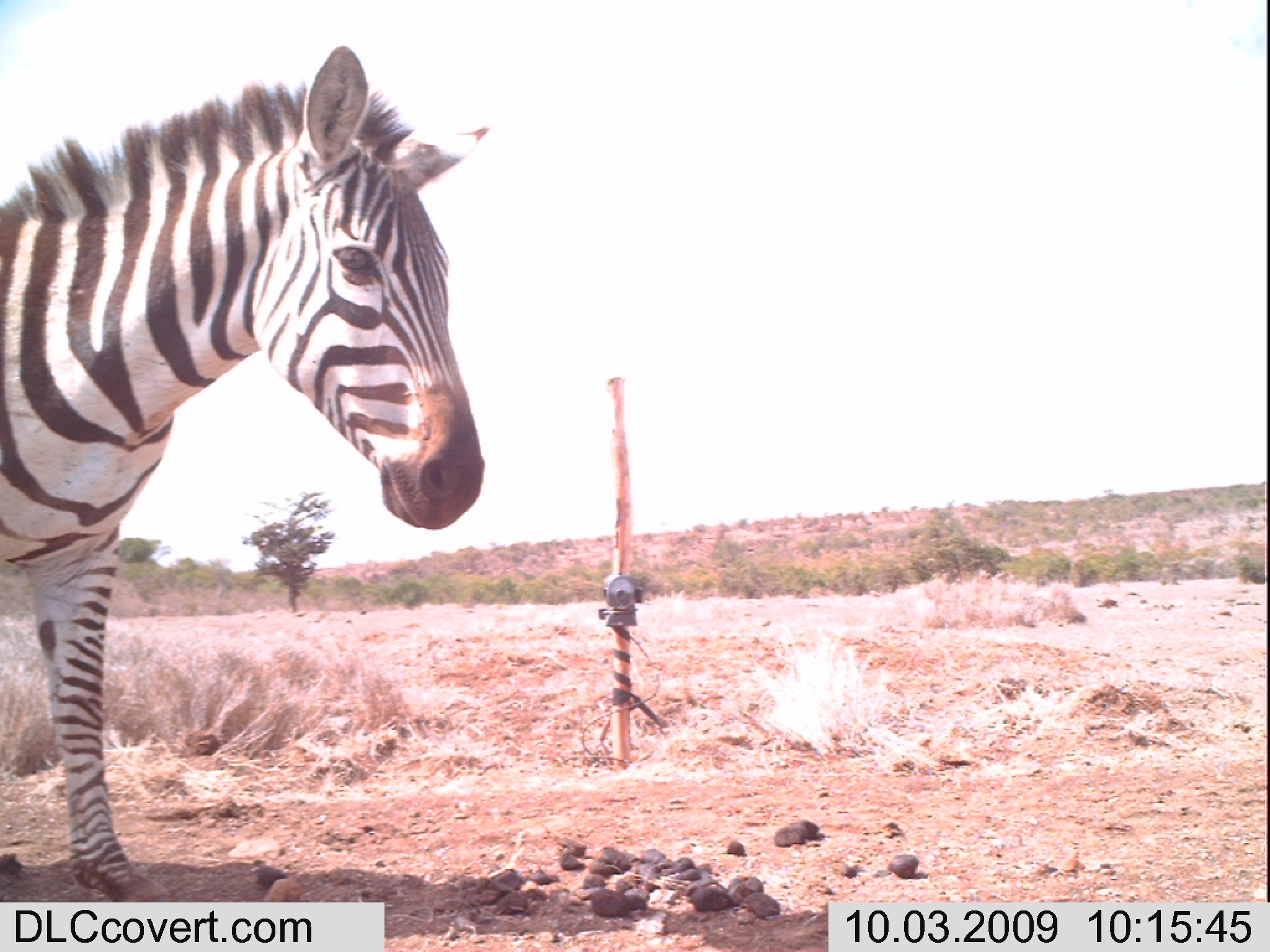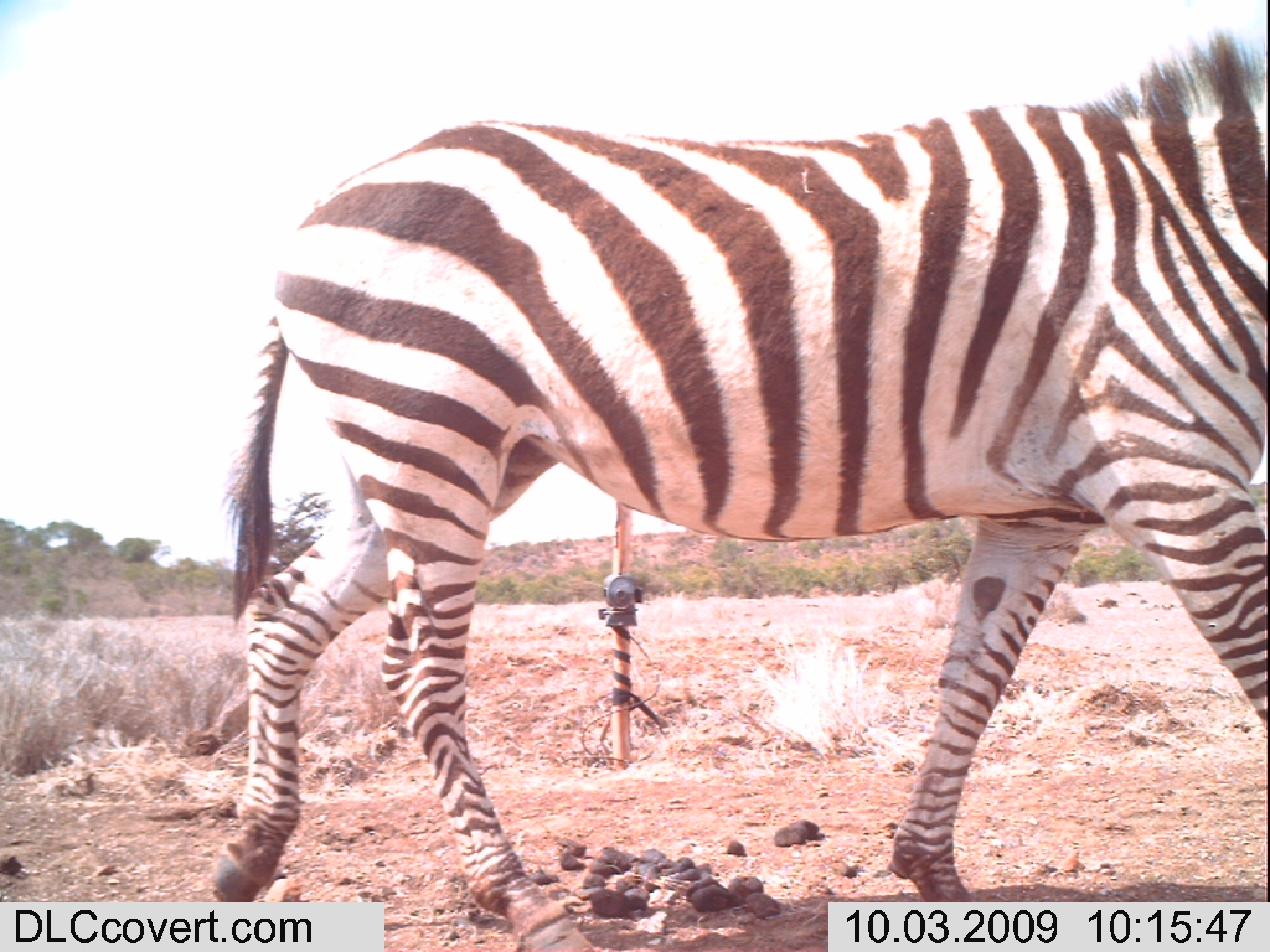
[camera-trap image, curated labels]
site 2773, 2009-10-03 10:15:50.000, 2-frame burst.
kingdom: Animalia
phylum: Chordata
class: Mammalia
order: Perissodactyla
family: Equidae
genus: Equus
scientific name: Equus quagga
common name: plains zebra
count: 1